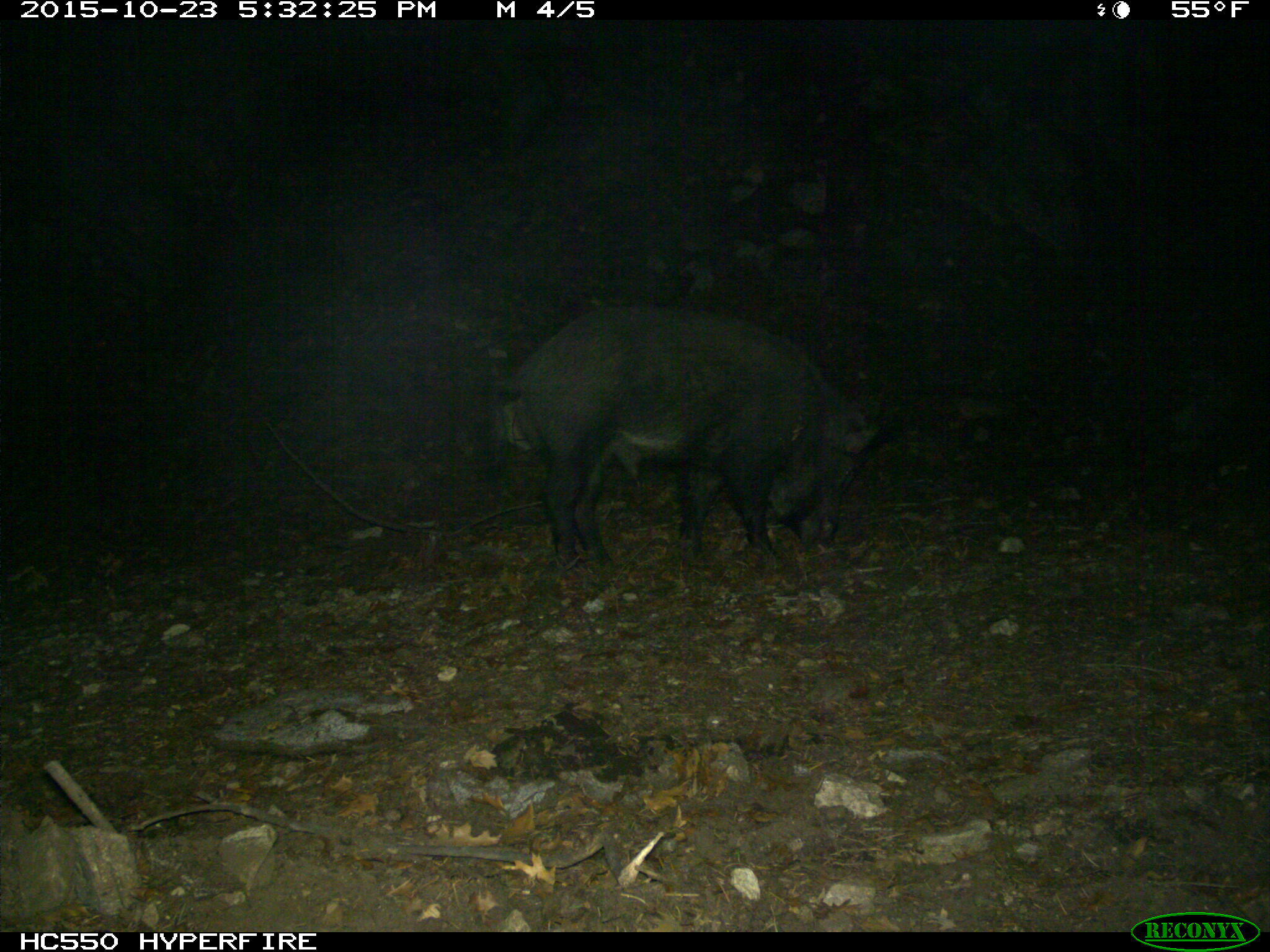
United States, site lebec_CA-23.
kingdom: Animalia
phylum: Chordata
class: Mammalia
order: Artiodactyla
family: Suidae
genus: Sus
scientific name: Sus scrofa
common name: wild boar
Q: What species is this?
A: Sus scrofa (wild boar).